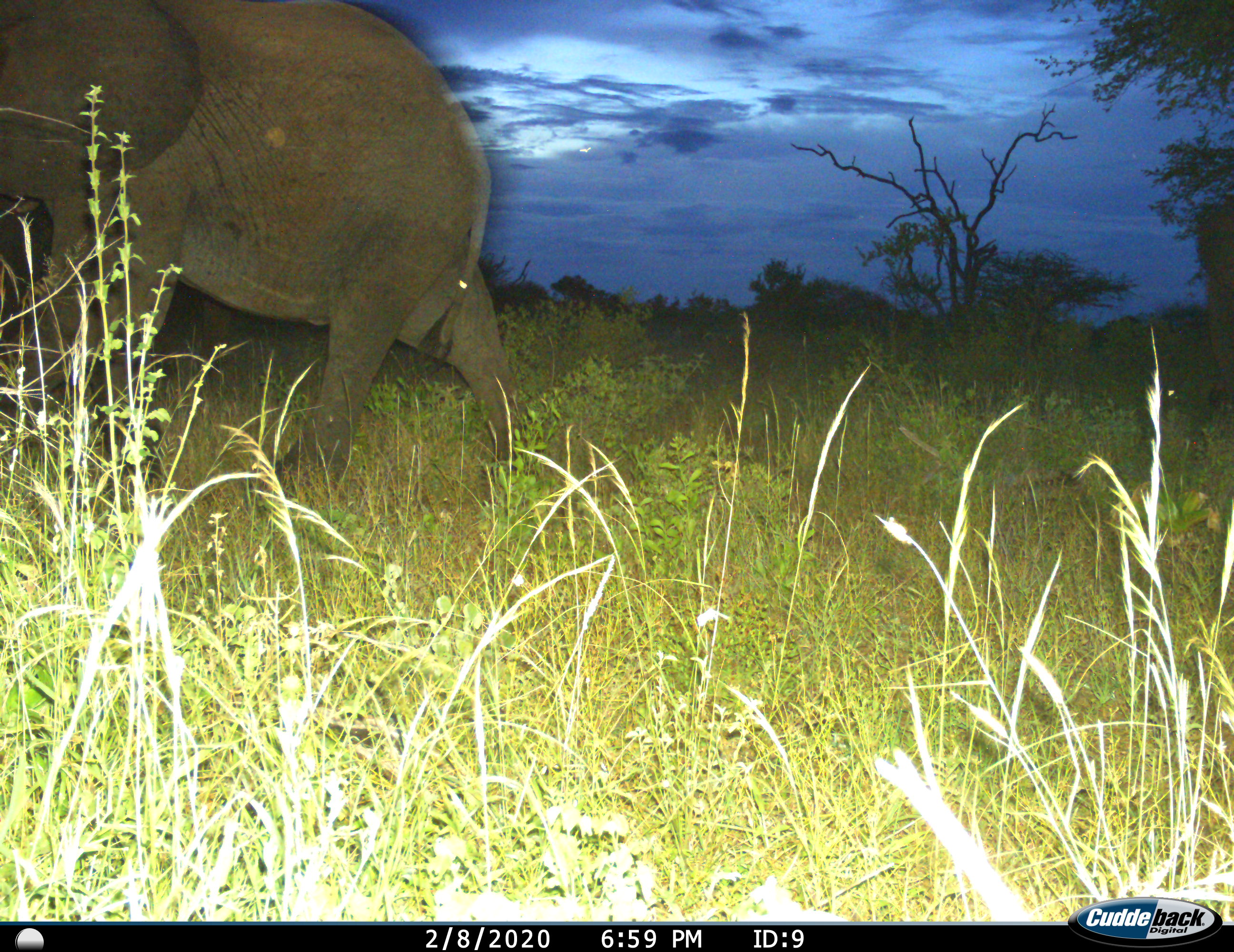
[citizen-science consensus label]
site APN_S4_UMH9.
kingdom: Animalia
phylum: Chordata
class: Mammalia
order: Proboscidea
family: Elephantidae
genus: Loxodonta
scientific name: Loxodonta africana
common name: african bush elephant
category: elephant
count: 1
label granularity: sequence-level